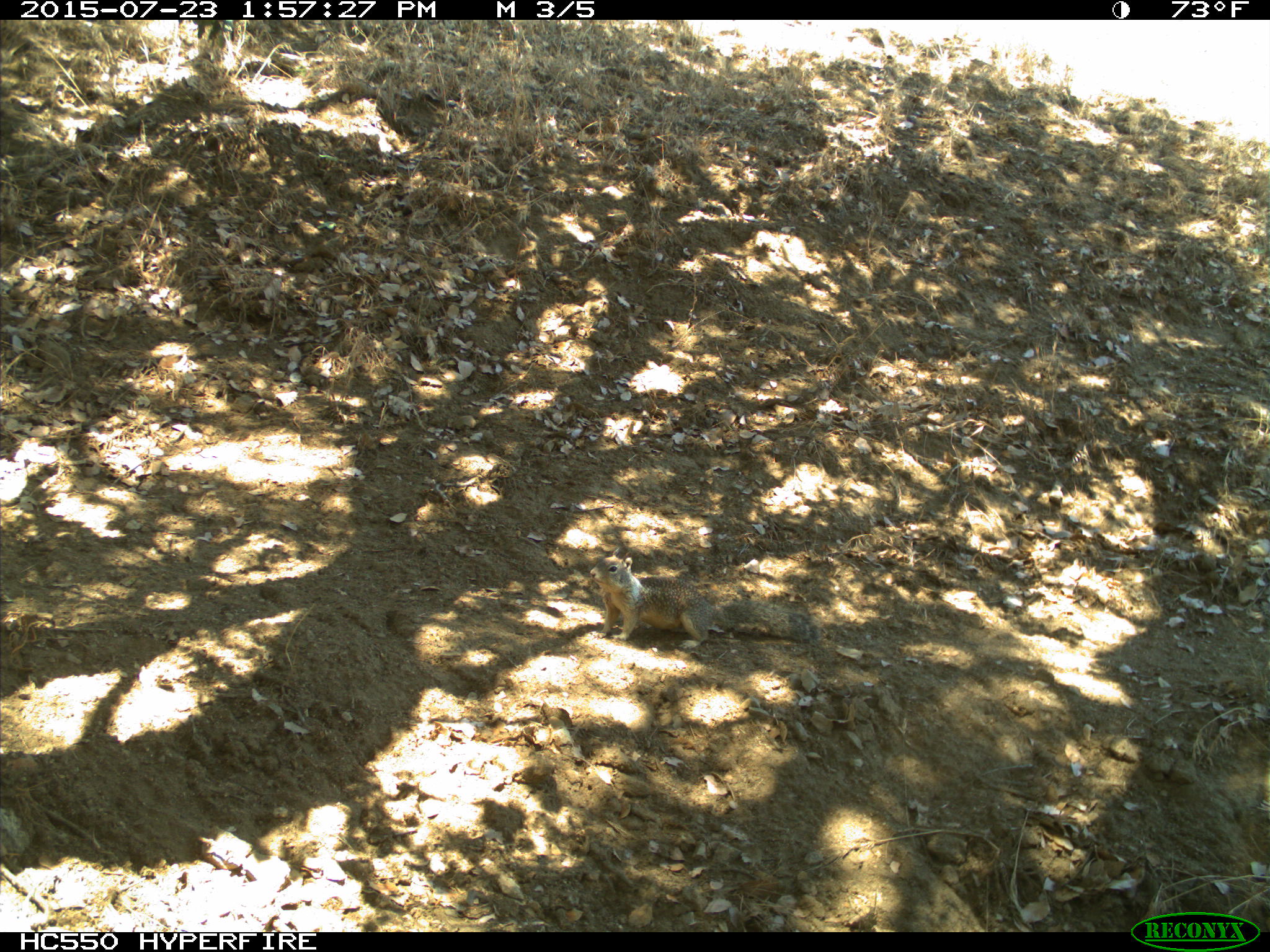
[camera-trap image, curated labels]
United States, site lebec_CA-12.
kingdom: Animalia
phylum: Chordata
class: Mammalia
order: Rodentia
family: Sciuridae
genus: Otospermophilus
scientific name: Otospermophilus beecheyi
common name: california ground squirrel